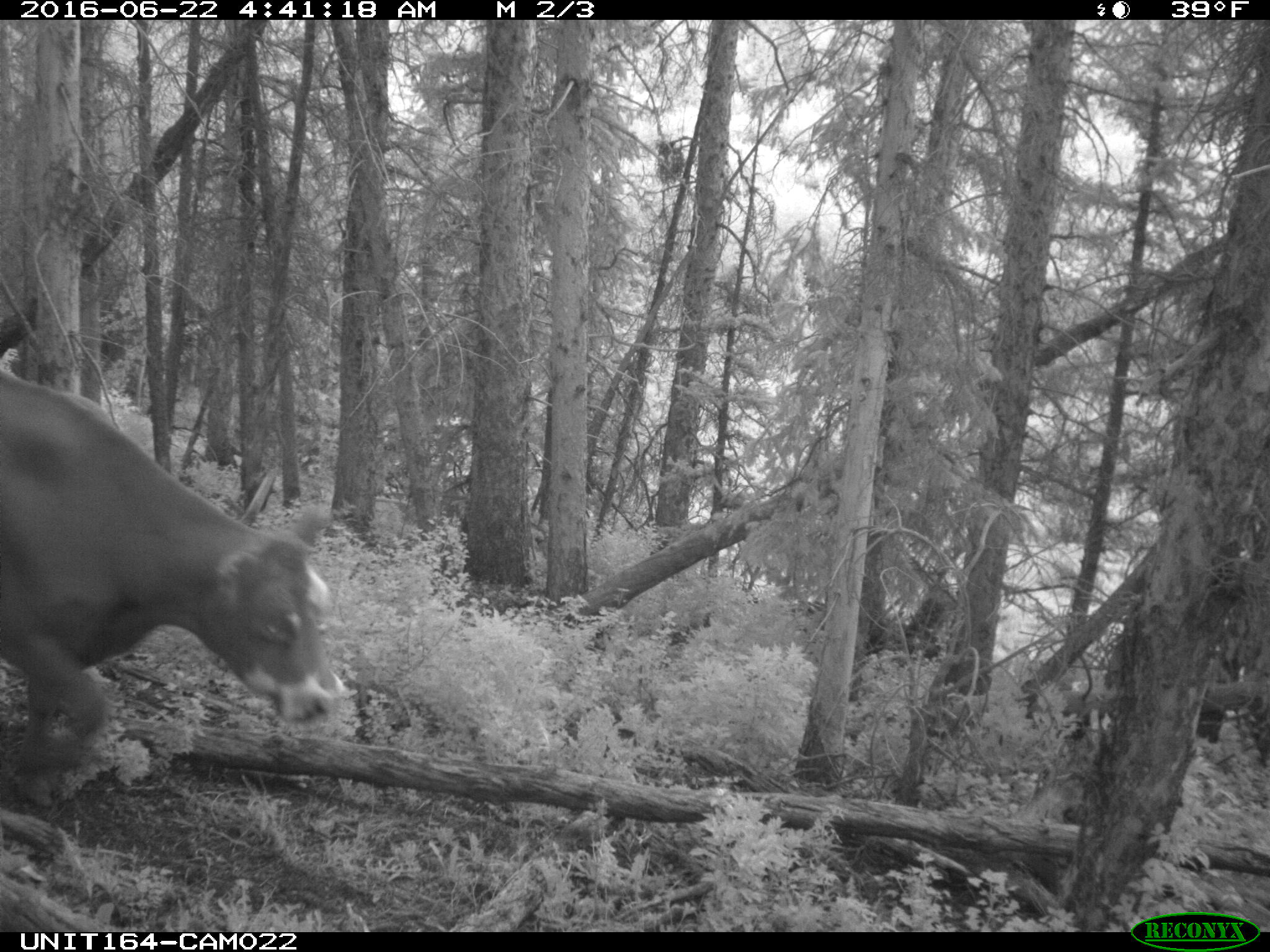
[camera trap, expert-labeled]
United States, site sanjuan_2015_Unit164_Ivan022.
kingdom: Animalia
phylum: Chordata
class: Mammalia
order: Artiodactyla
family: Bovidae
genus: Bos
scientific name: Bos taurus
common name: domestic cow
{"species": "Bos taurus (domestic cow)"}